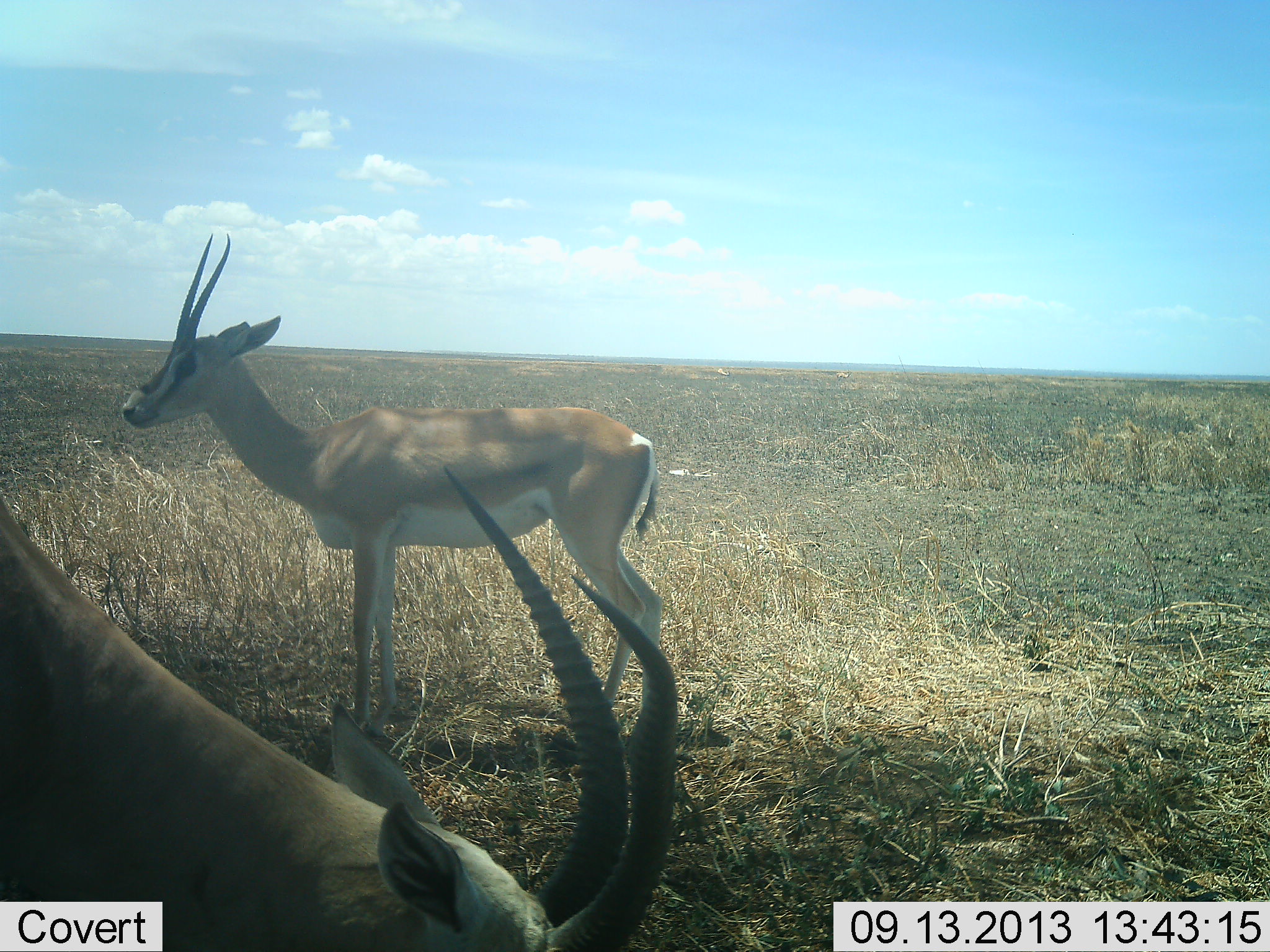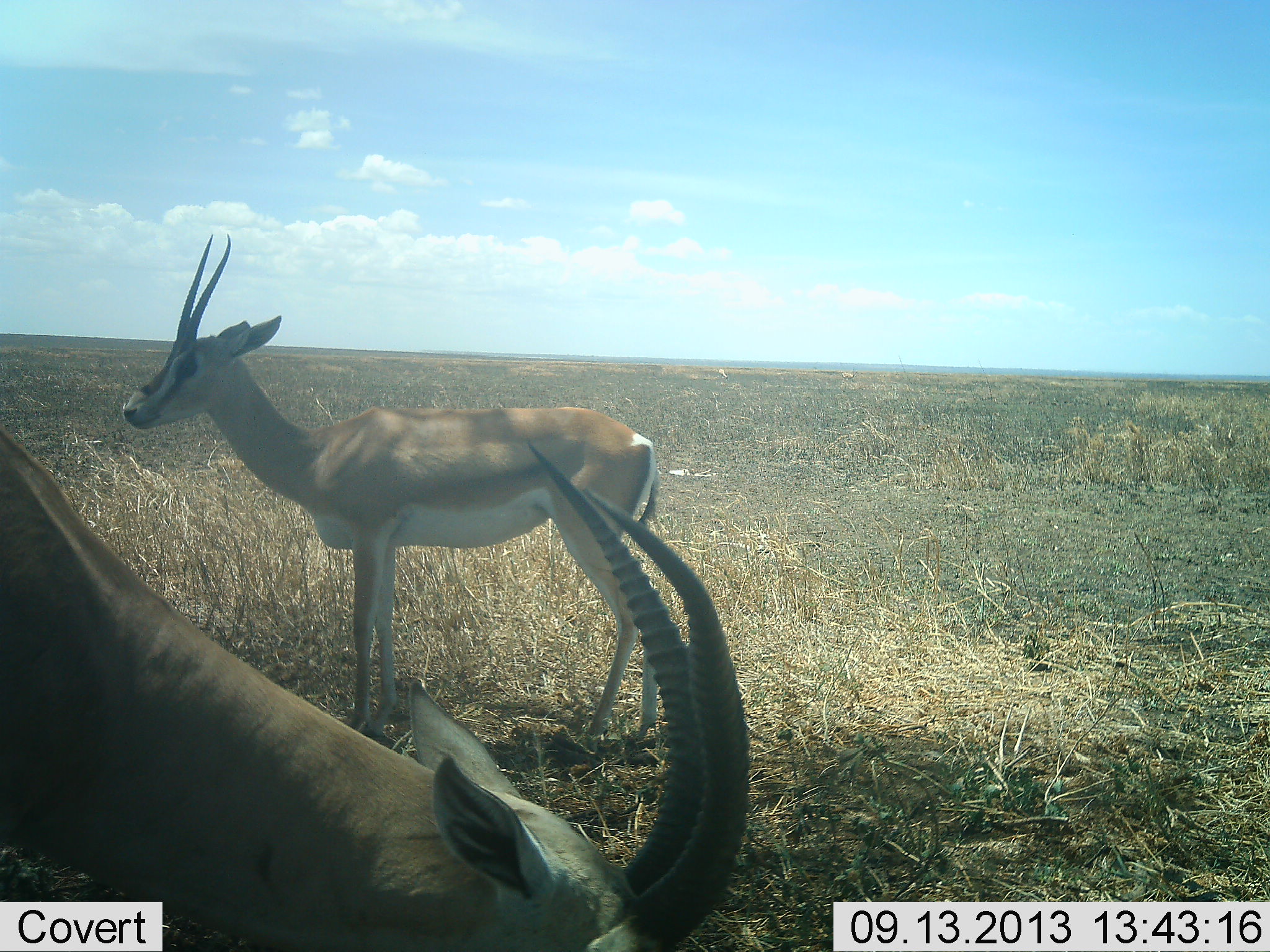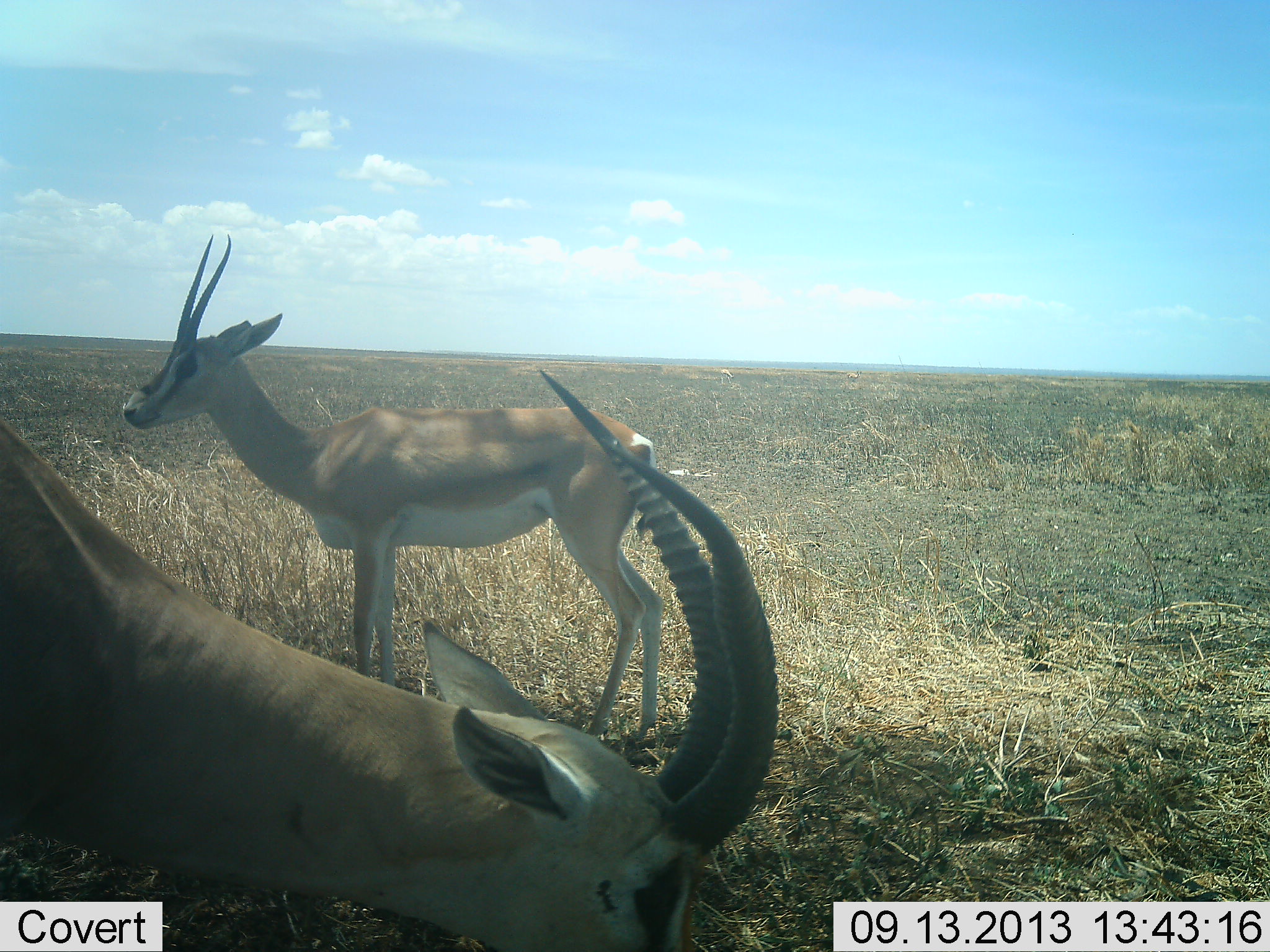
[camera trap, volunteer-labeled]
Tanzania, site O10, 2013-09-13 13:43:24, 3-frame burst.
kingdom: Animalia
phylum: Chordata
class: Mammalia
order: Artiodactyla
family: Bovidae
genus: Nanger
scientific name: Nanger granti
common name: grant's gazelle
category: gazellegrants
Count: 2.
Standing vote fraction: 90%.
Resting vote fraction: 10%.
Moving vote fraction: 0%.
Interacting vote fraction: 0%.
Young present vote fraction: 0%.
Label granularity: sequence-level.